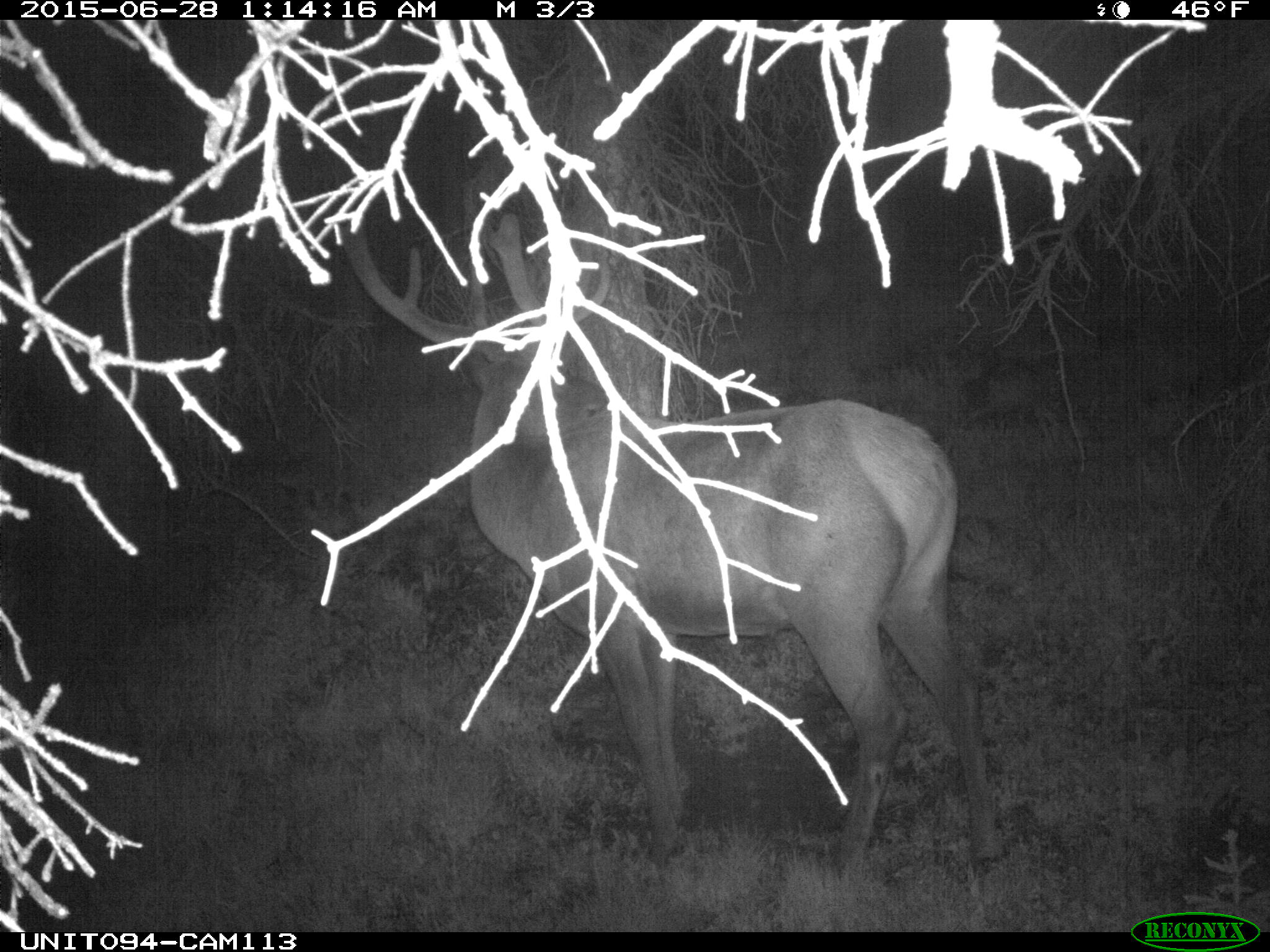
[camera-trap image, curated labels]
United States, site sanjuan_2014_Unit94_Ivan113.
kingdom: Animalia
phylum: Chordata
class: Mammalia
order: Artiodactyla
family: Cervidae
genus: Cervus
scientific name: Cervus elaphus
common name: red deer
Cervus elaphus (red deer).